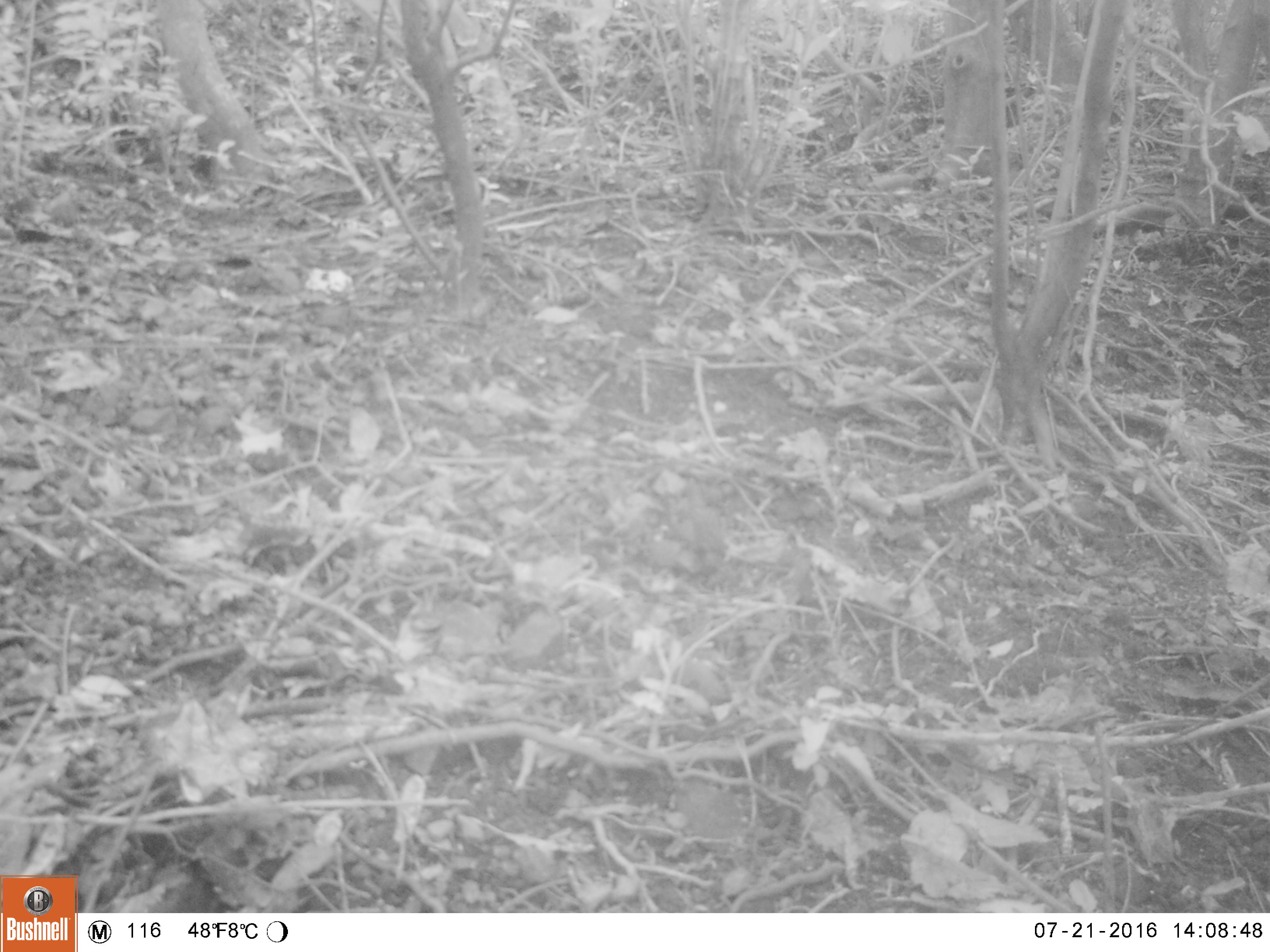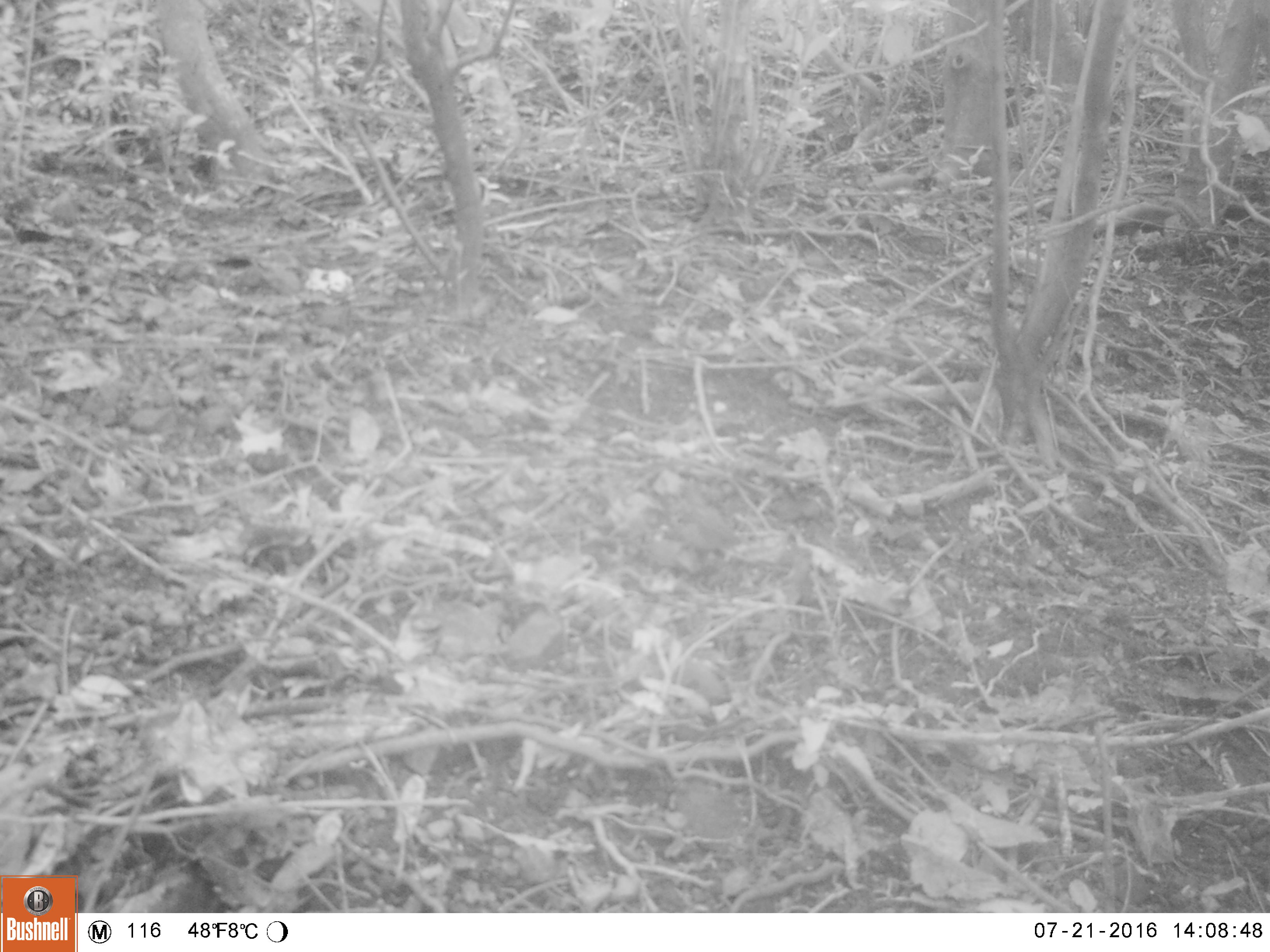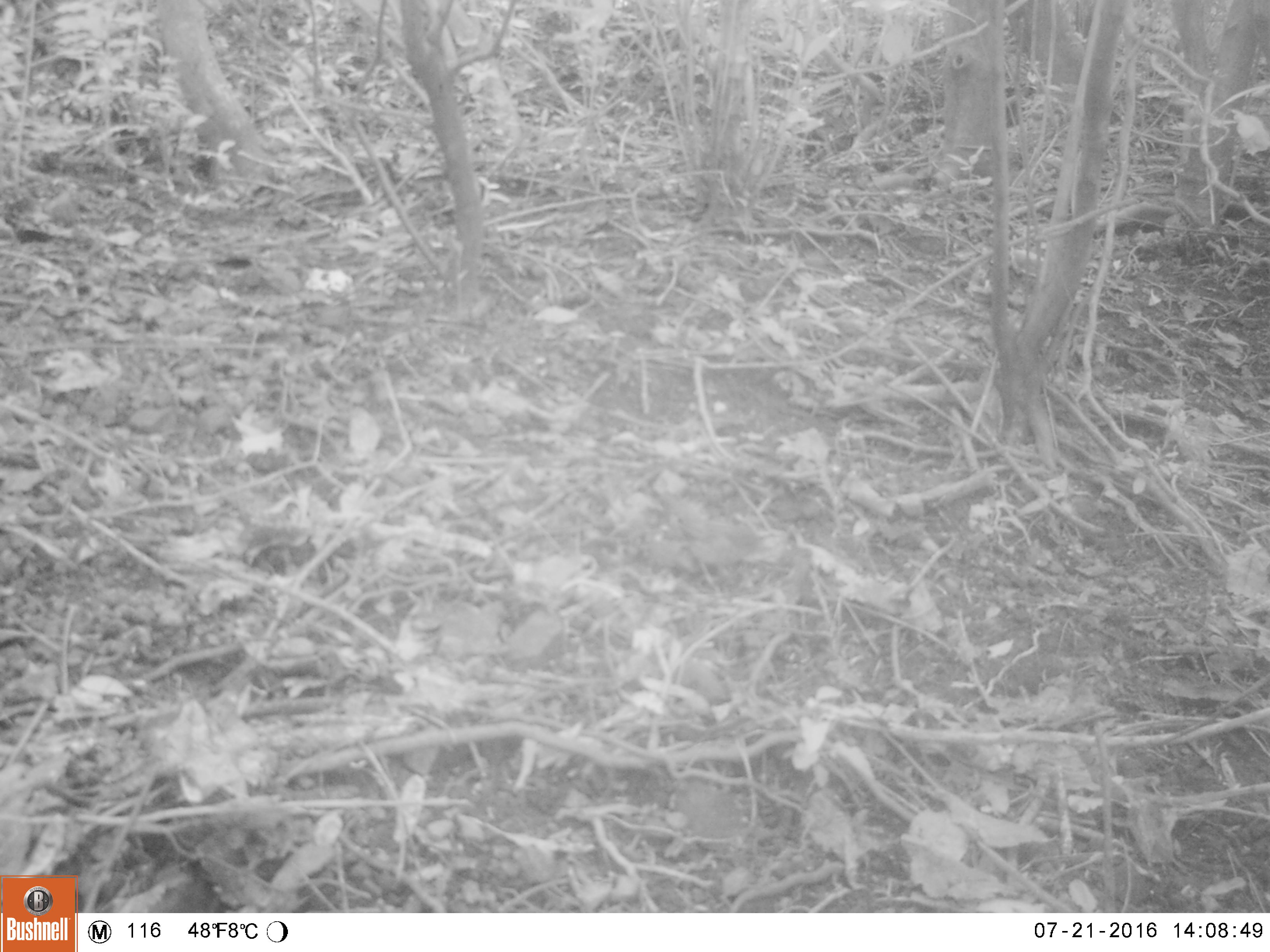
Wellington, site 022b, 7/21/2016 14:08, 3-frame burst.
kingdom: Animalia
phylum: Chordata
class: Aves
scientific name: Aves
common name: bird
Bird (Aves).